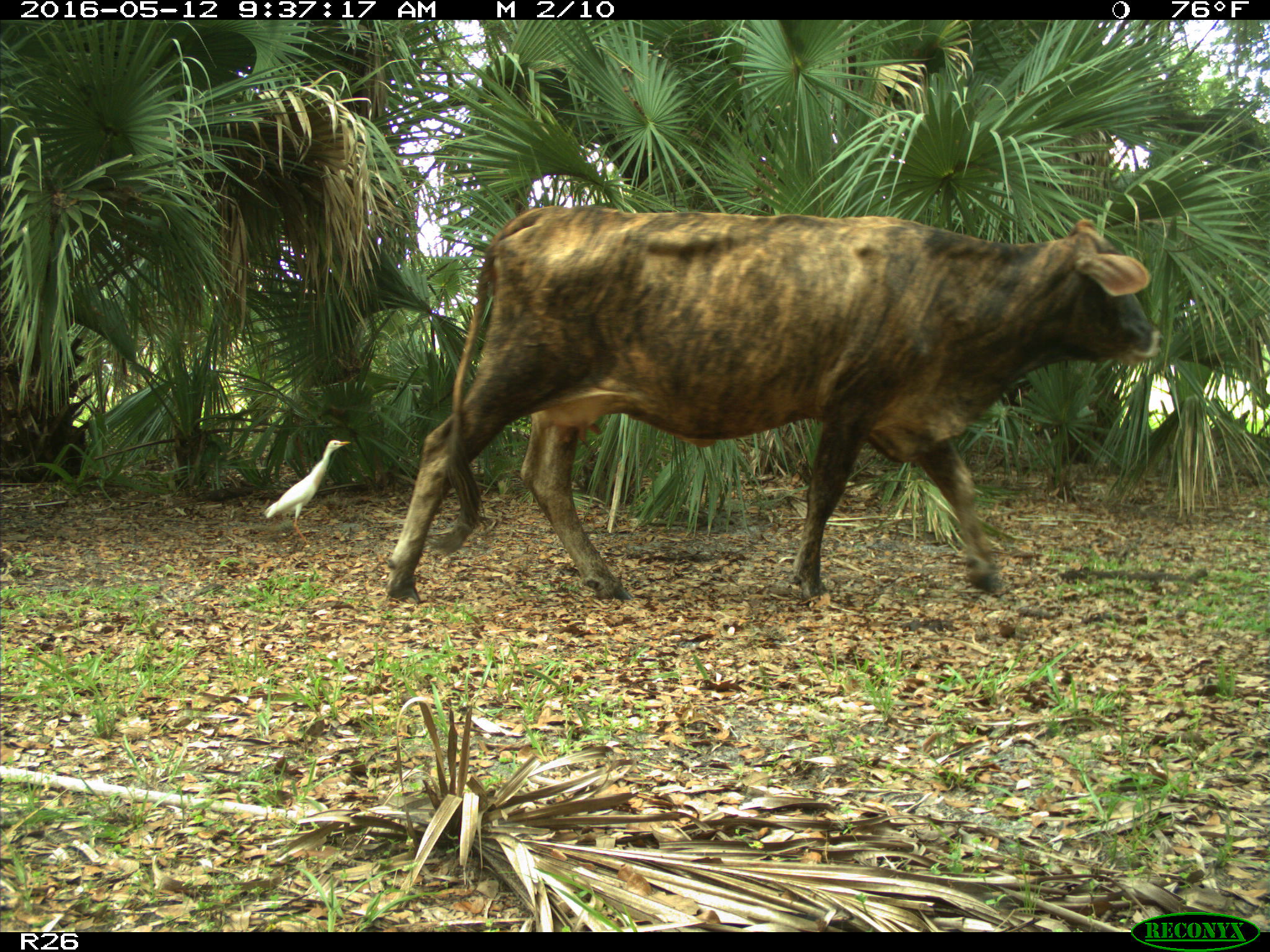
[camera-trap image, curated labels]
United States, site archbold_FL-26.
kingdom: Animalia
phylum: Chordata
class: Mammalia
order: Artiodactyla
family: Bovidae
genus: Bos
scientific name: Bos taurus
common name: domestic cow